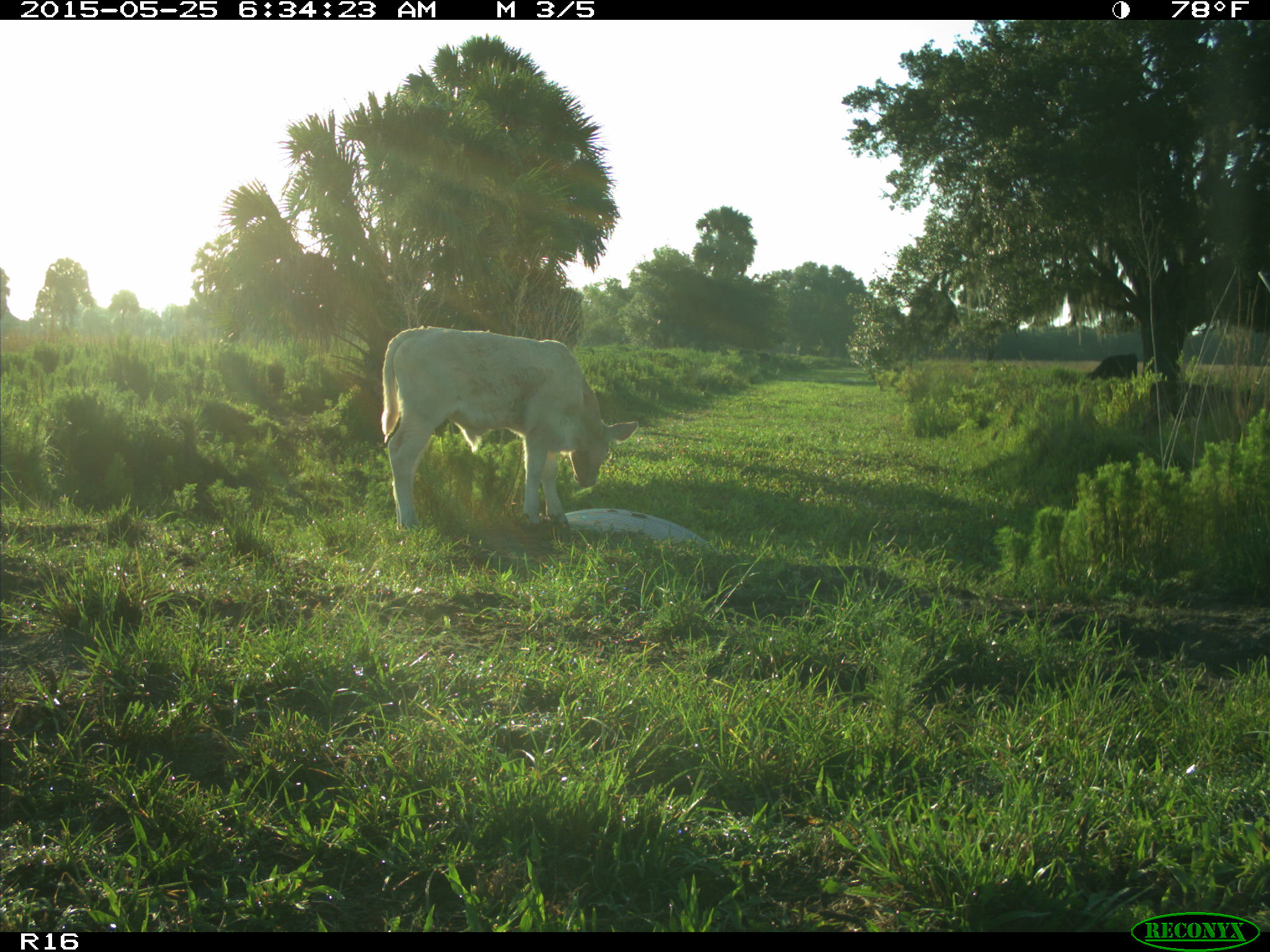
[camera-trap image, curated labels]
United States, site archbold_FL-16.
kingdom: Animalia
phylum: Chordata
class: Mammalia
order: Artiodactyla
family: Bovidae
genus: Bos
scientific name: Bos taurus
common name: domestic cow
Bos taurus (domestic cow).